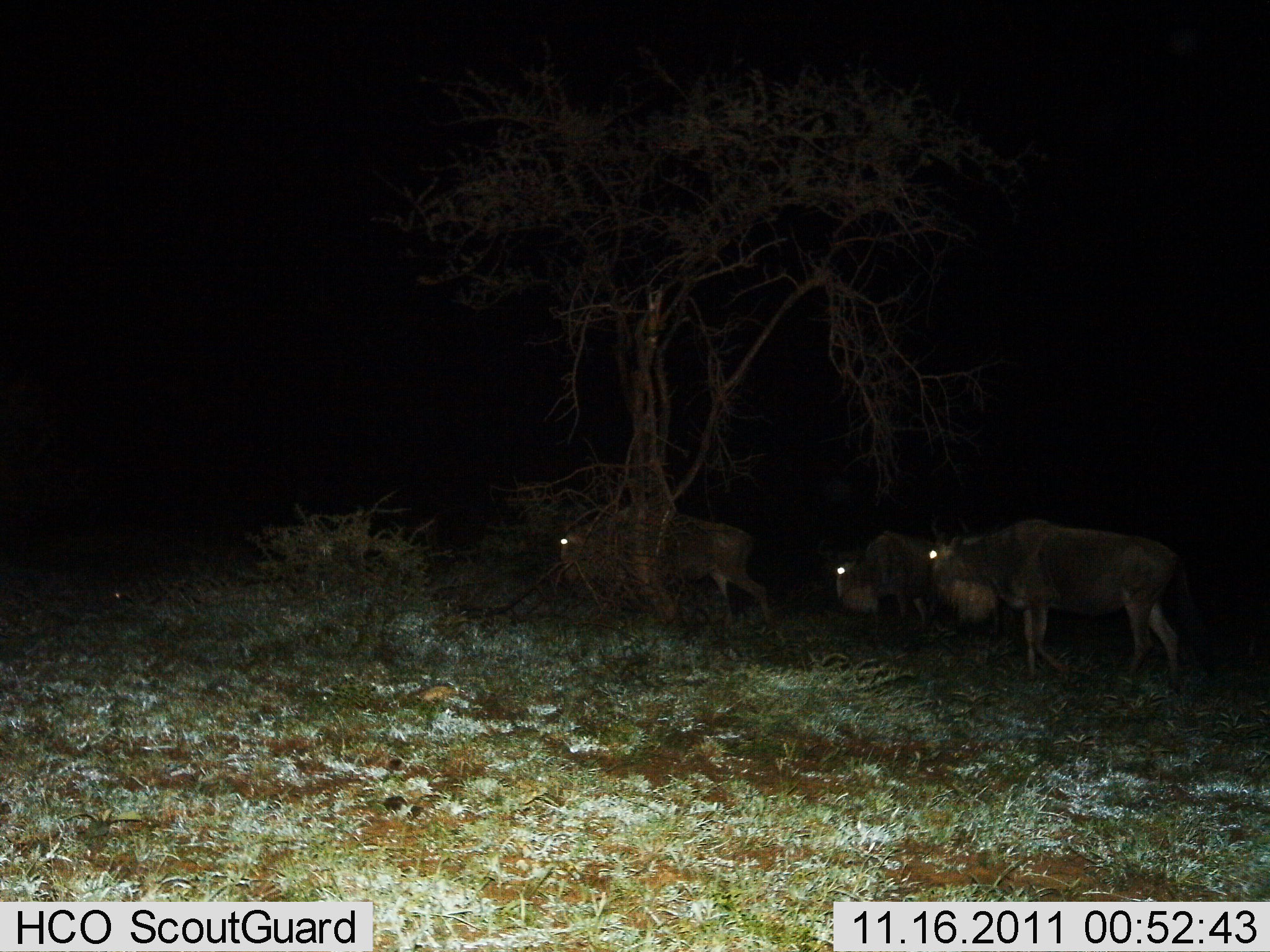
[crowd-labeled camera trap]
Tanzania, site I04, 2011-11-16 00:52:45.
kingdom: Animalia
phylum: Chordata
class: Mammalia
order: Artiodactyla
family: Bovidae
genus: Connochaetes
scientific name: Connochaetes taurinus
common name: blue wildebeest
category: wildebeest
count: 3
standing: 36%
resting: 0%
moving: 71%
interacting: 0%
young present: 0%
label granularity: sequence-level